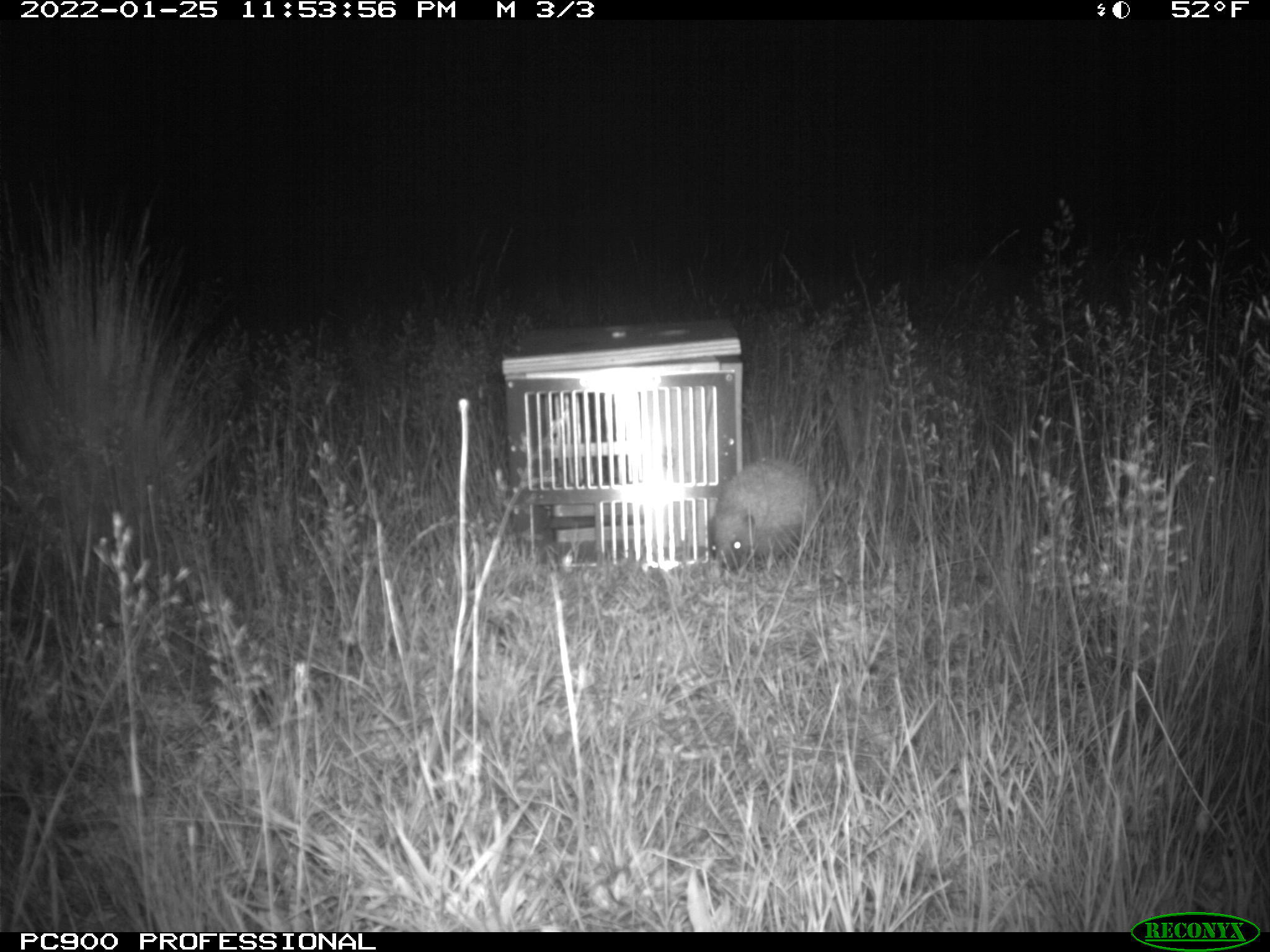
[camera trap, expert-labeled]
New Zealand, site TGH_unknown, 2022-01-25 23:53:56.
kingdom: Animalia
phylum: Chordata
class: Mammalia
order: Eulipotyphla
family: Erinaceidae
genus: Erinaceus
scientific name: Erinaceus europaeus europaeus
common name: european hedgehog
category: hedgehog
Hedgehog (european hedgehog) (Erinaceus europaeus europaeus).